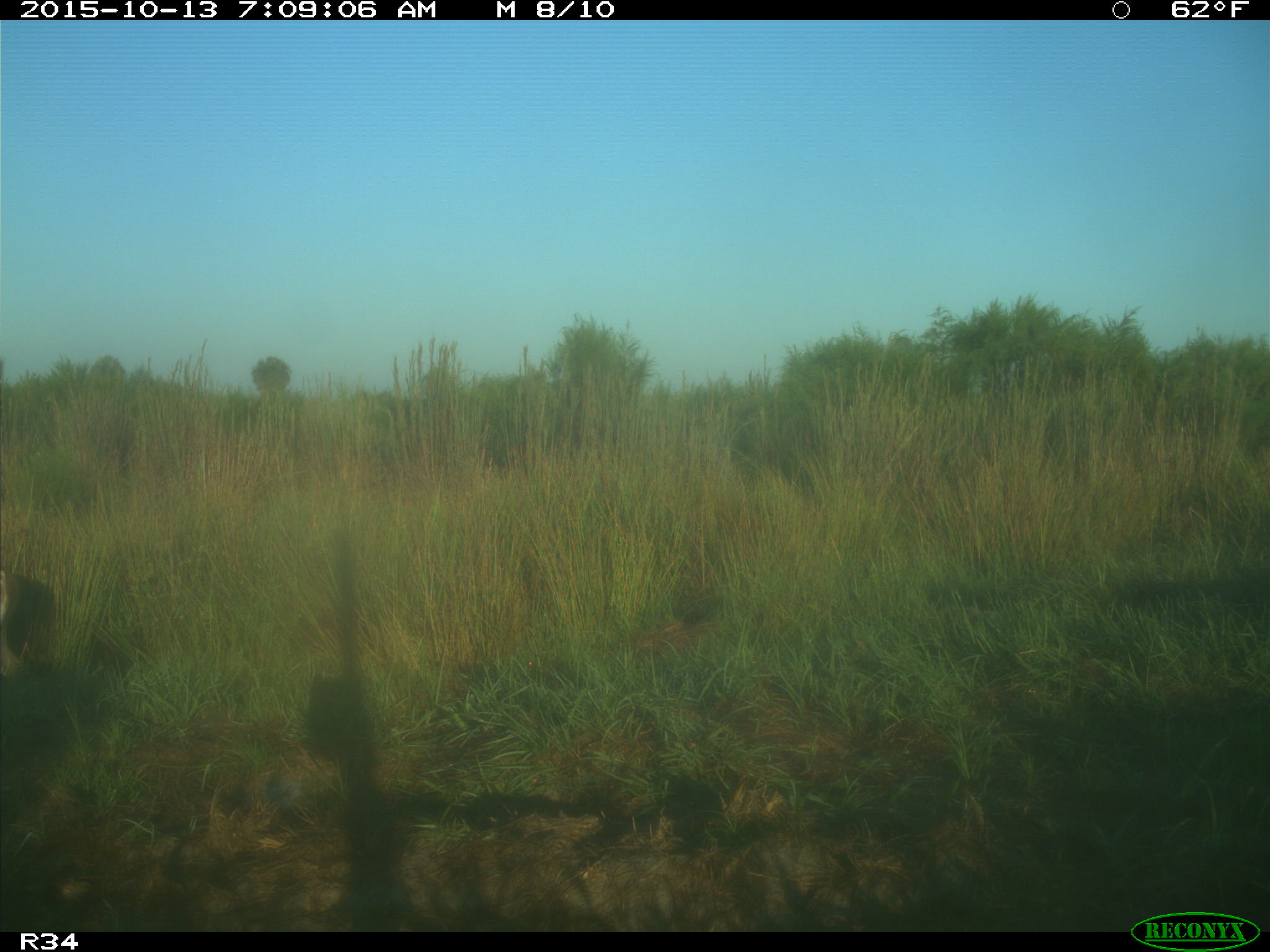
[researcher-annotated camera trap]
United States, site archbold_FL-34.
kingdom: Animalia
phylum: Chordata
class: Mammalia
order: Artiodactyla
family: Cervidae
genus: Odocoileus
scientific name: Odocoileus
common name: deer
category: unidentified deer